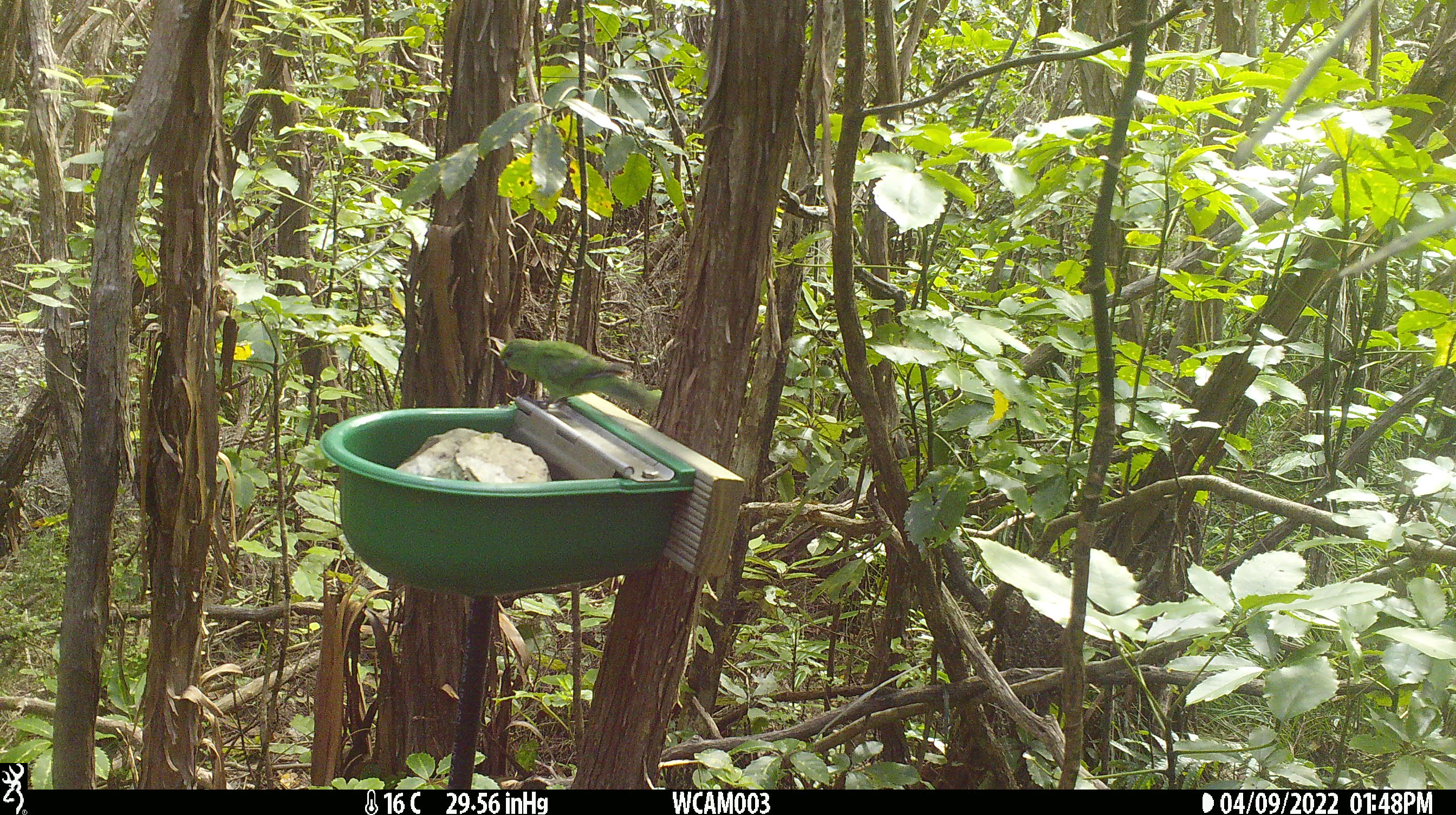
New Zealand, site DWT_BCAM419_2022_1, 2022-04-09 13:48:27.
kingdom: Animalia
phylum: Chordata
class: Aves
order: Psittaciformes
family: Psittaculidae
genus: Cyanoramphus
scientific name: Cyanoramphus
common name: parakeet